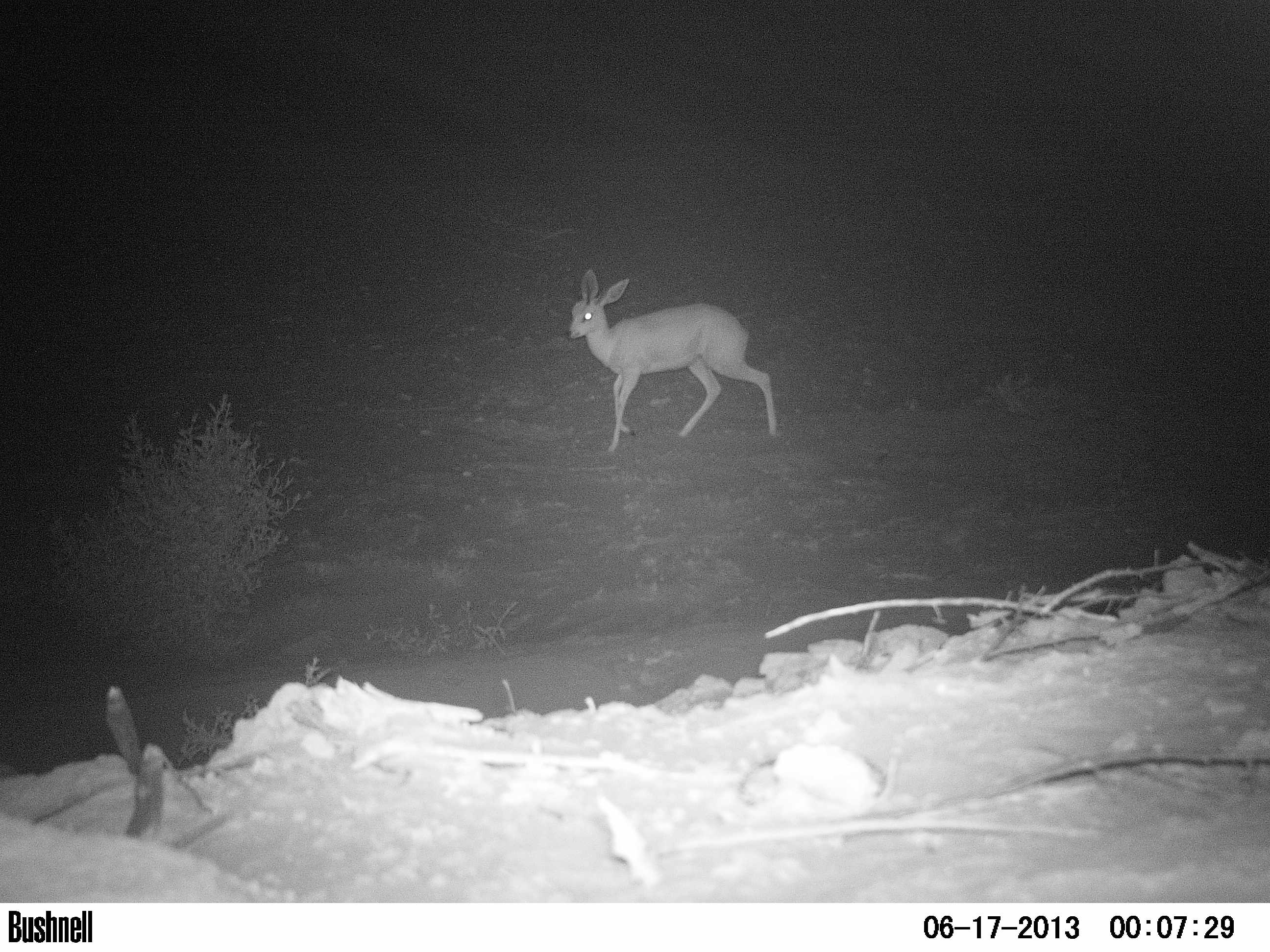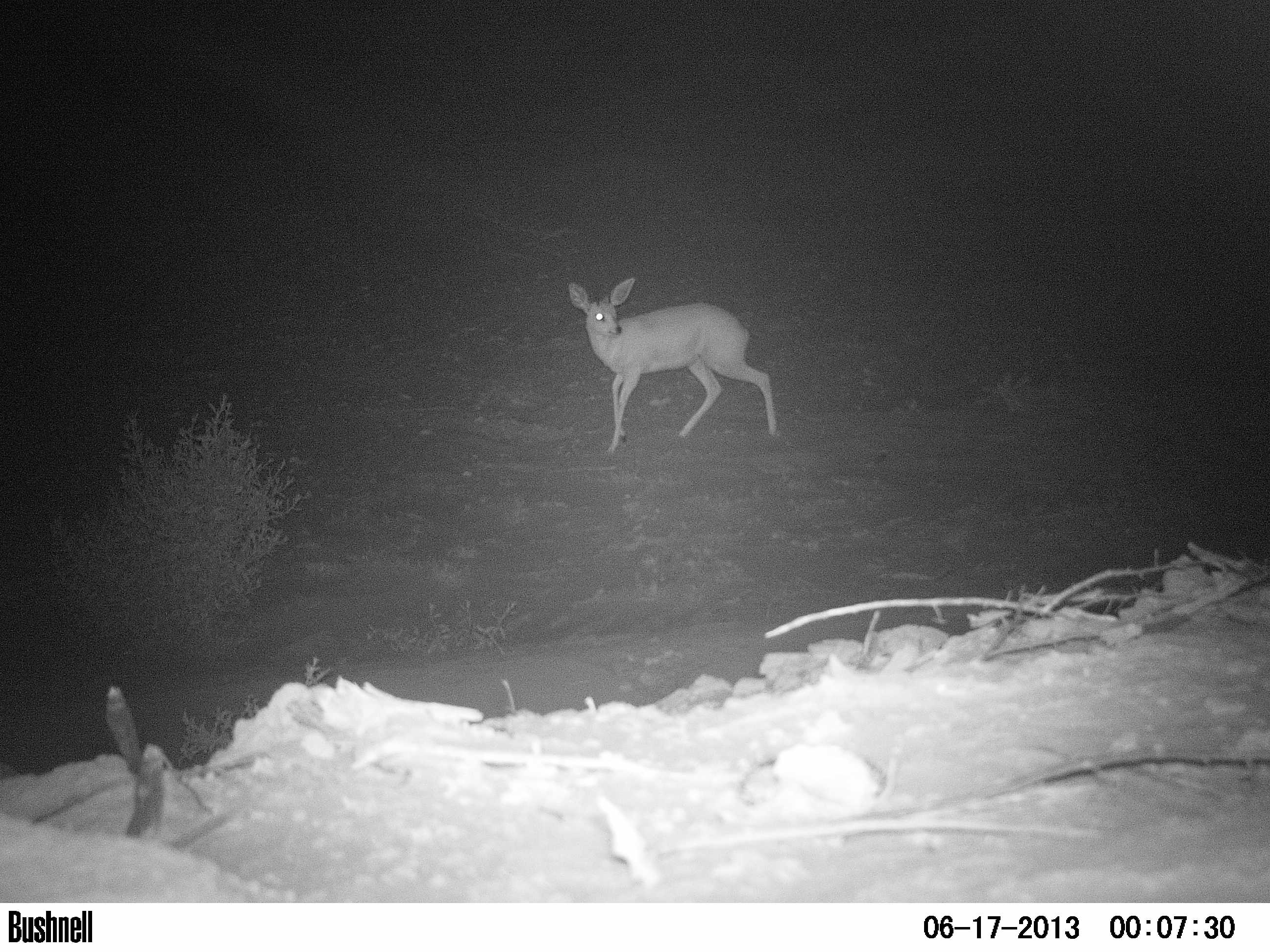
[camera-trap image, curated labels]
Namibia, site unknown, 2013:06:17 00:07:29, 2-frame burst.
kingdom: Animalia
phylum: Chordata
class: Mammalia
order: Artiodactyla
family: Bovidae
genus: Raphicerus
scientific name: Raphicerus campestris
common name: steenbok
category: raphiceros campestris